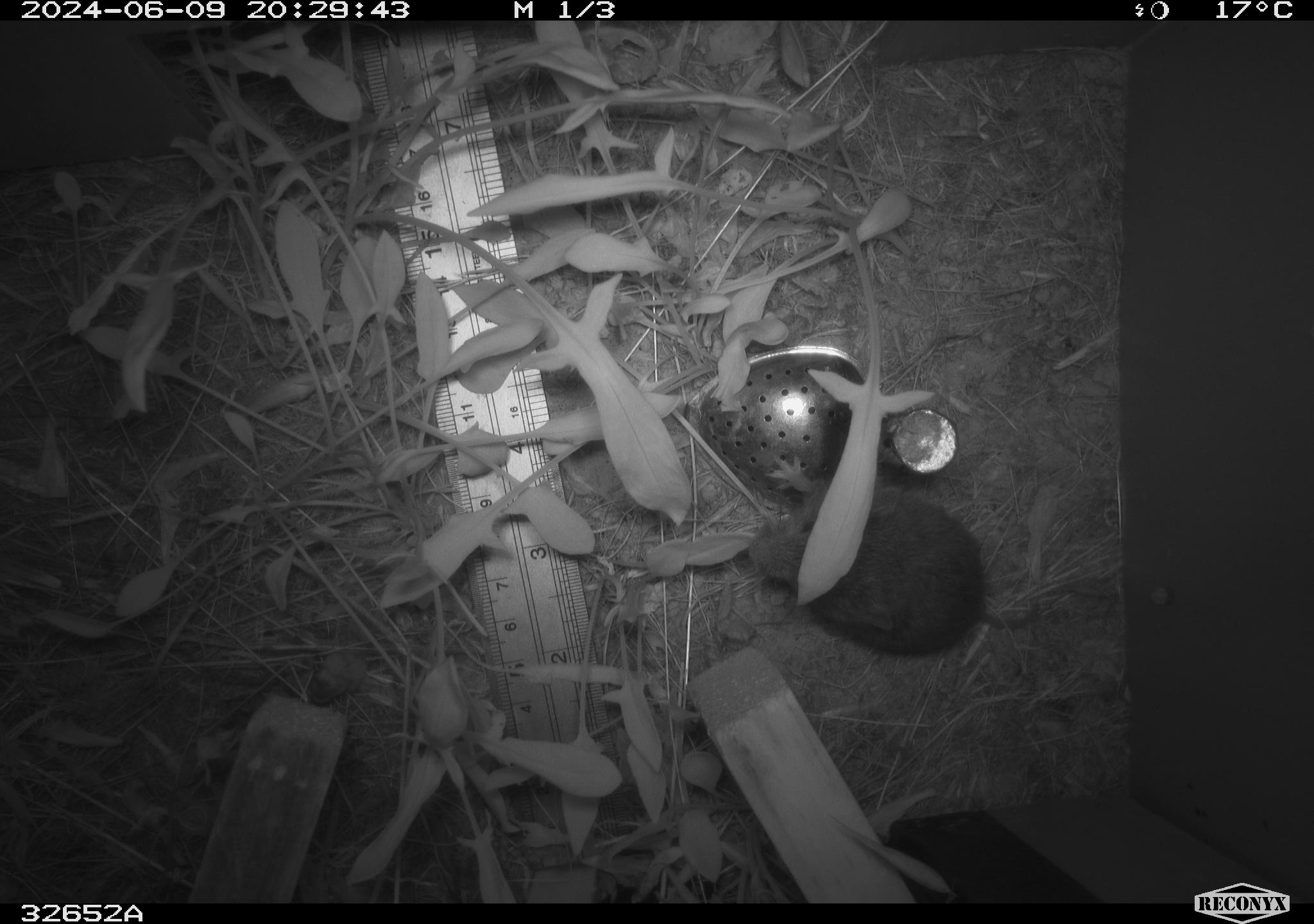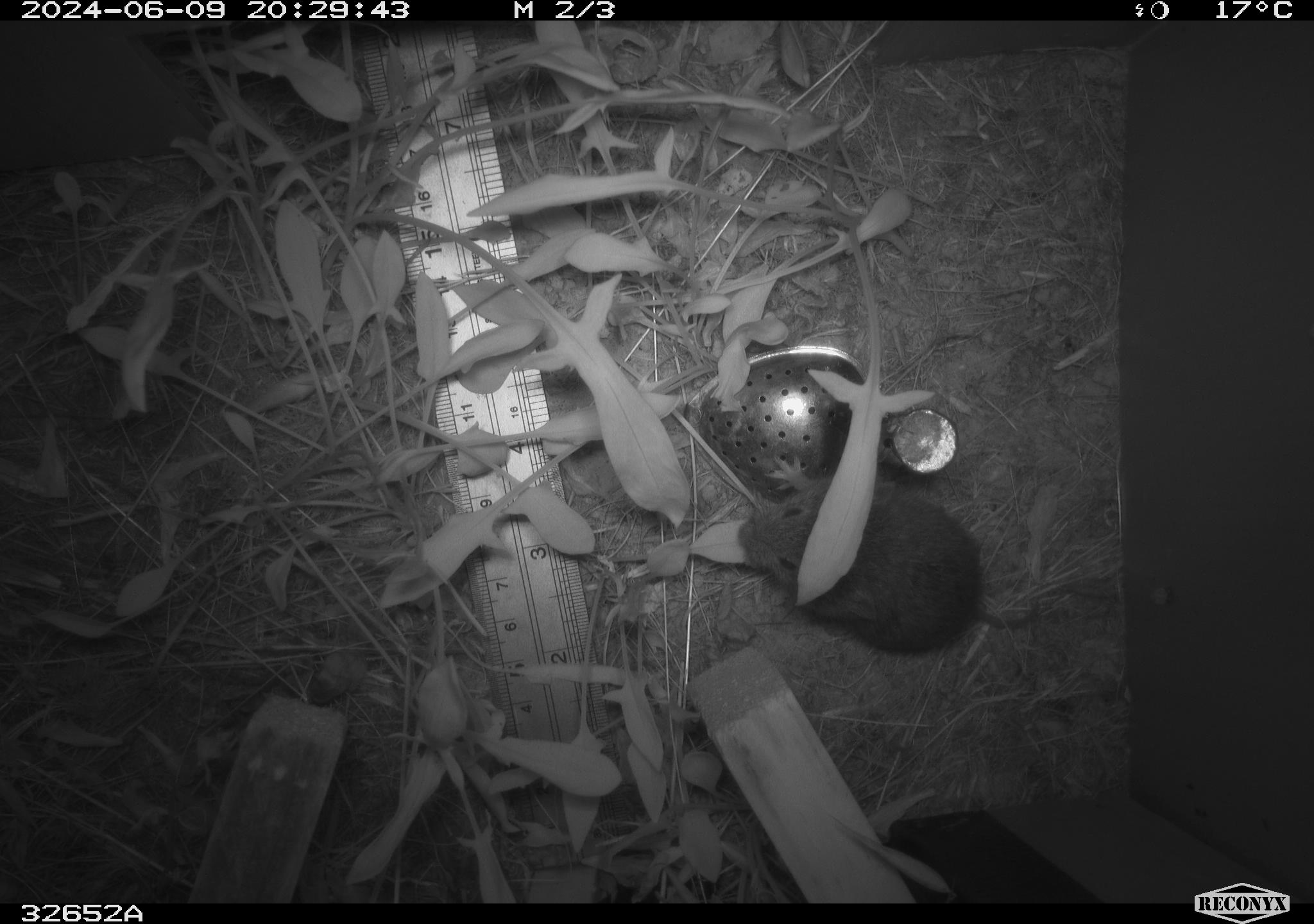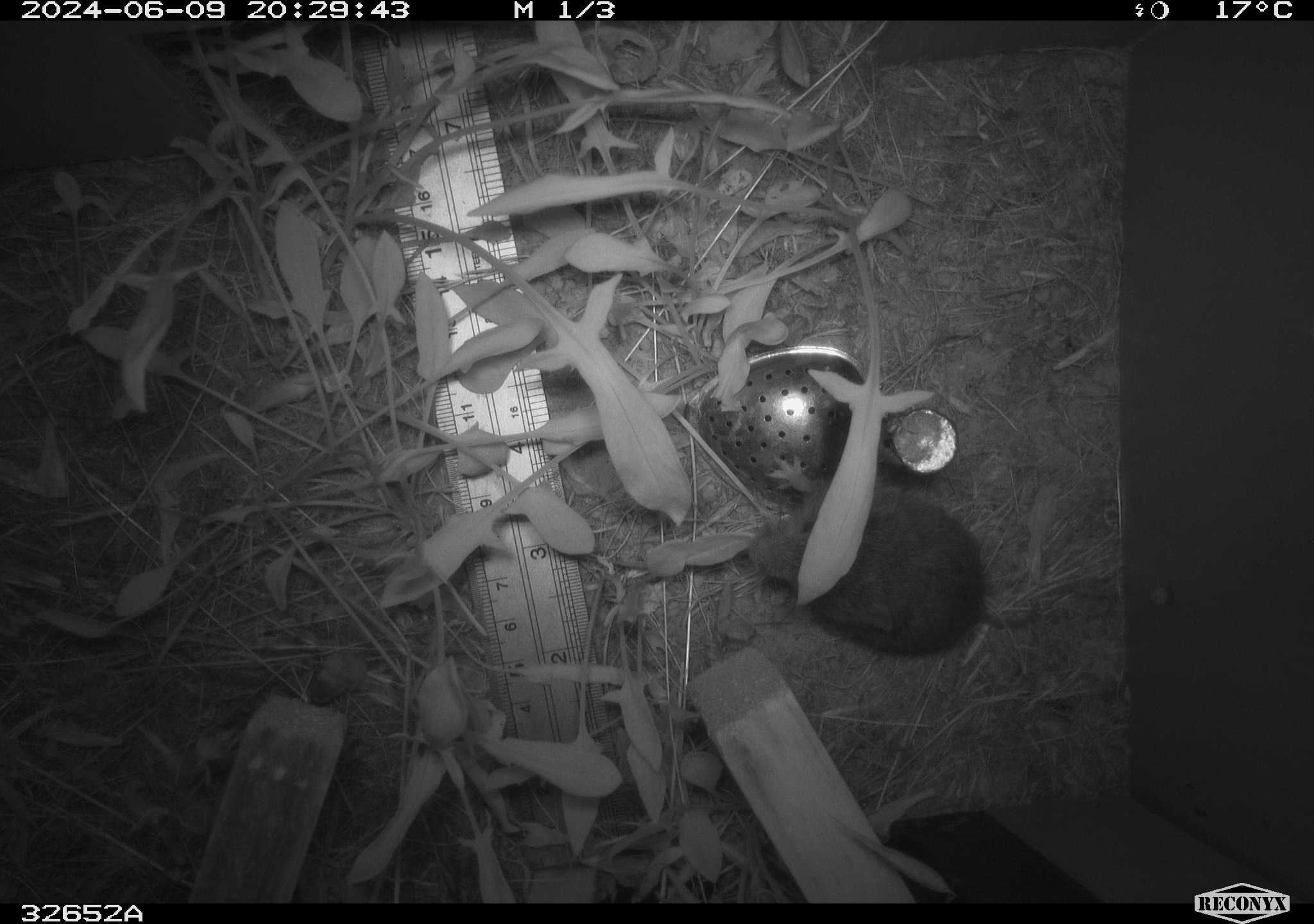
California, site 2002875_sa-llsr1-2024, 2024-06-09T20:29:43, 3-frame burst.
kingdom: Animalia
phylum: Chordata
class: Mammalia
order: Rodentia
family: Cricetidae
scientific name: Arvicolinae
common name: voles, lemmings, and muskrats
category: arvicolinae subfamily